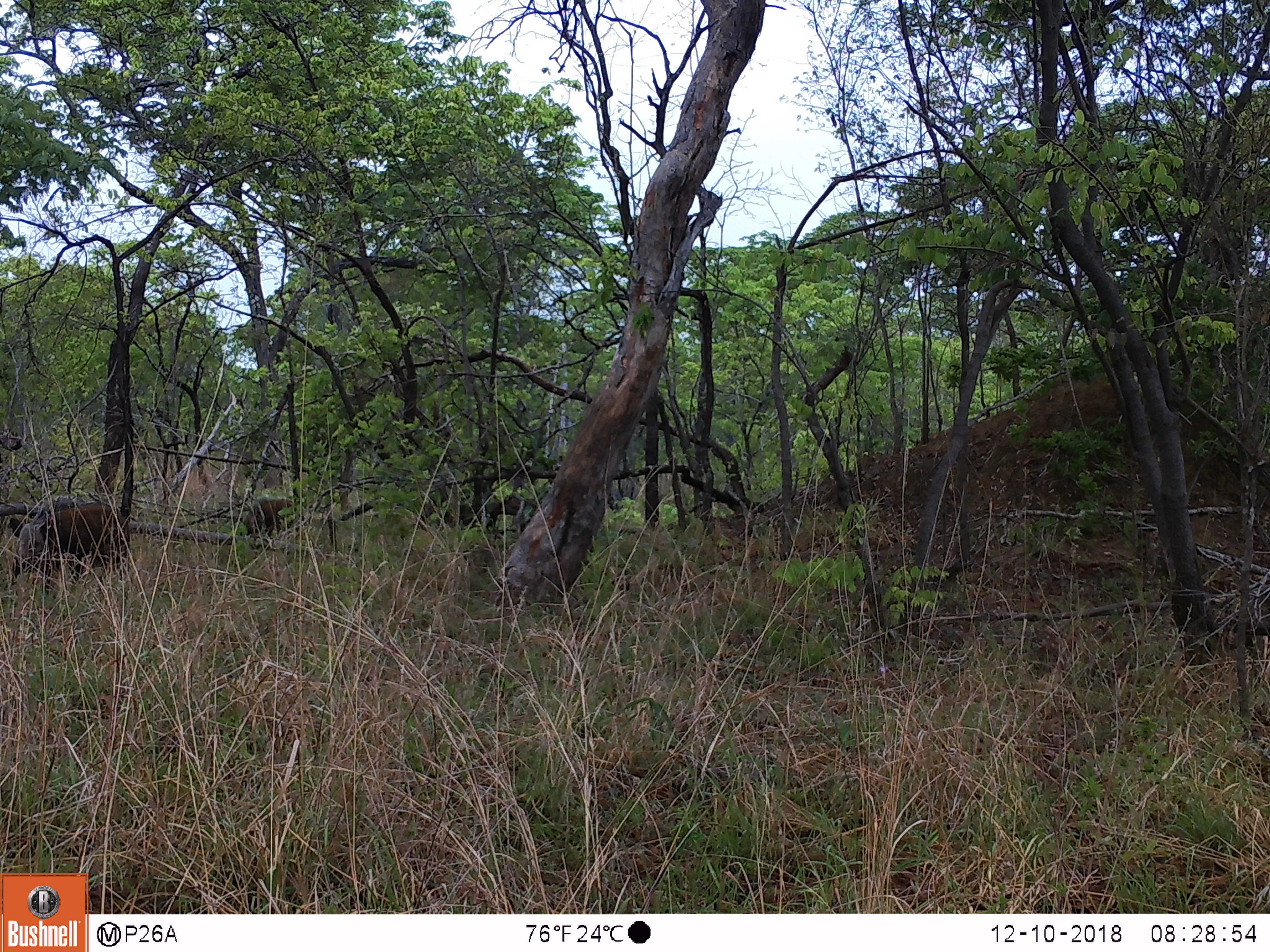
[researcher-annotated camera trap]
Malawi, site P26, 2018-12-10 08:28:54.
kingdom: Animalia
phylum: Chordata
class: Mammalia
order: Artiodactyla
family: Suidae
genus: Potamochoerus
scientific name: Potamochoerus larvatus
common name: bushpig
Bushpig (Potamochoerus larvatus), count 2.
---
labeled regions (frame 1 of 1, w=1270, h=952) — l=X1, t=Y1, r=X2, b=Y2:
bushpig: l=0, t=500, r=136, b=594; l=240, t=489, r=306, b=550